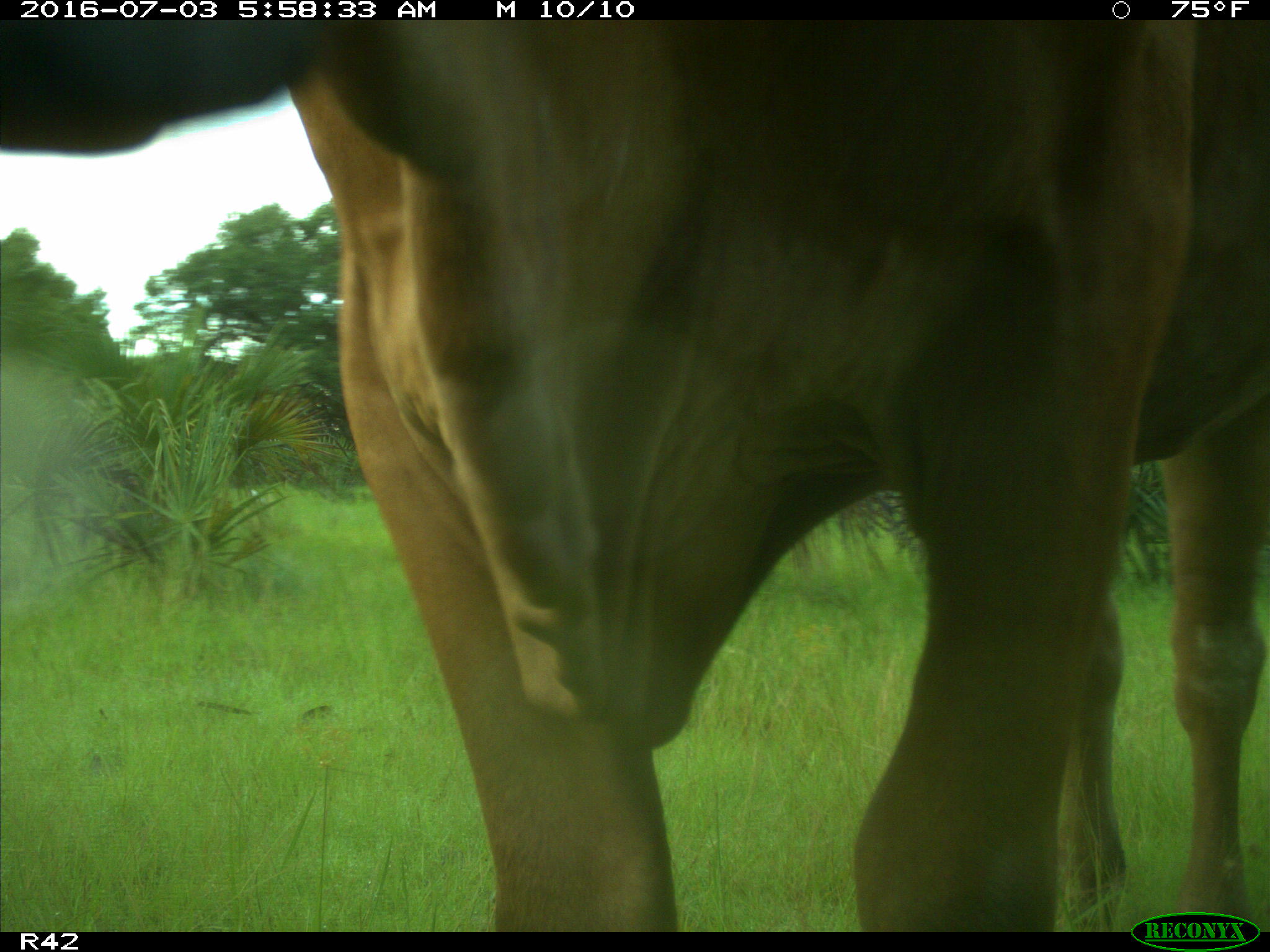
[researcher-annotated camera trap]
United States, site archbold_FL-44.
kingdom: Animalia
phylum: Chordata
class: Mammalia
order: Artiodactyla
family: Bovidae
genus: Bos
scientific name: Bos taurus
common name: domestic cow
Bos taurus (domestic cow).